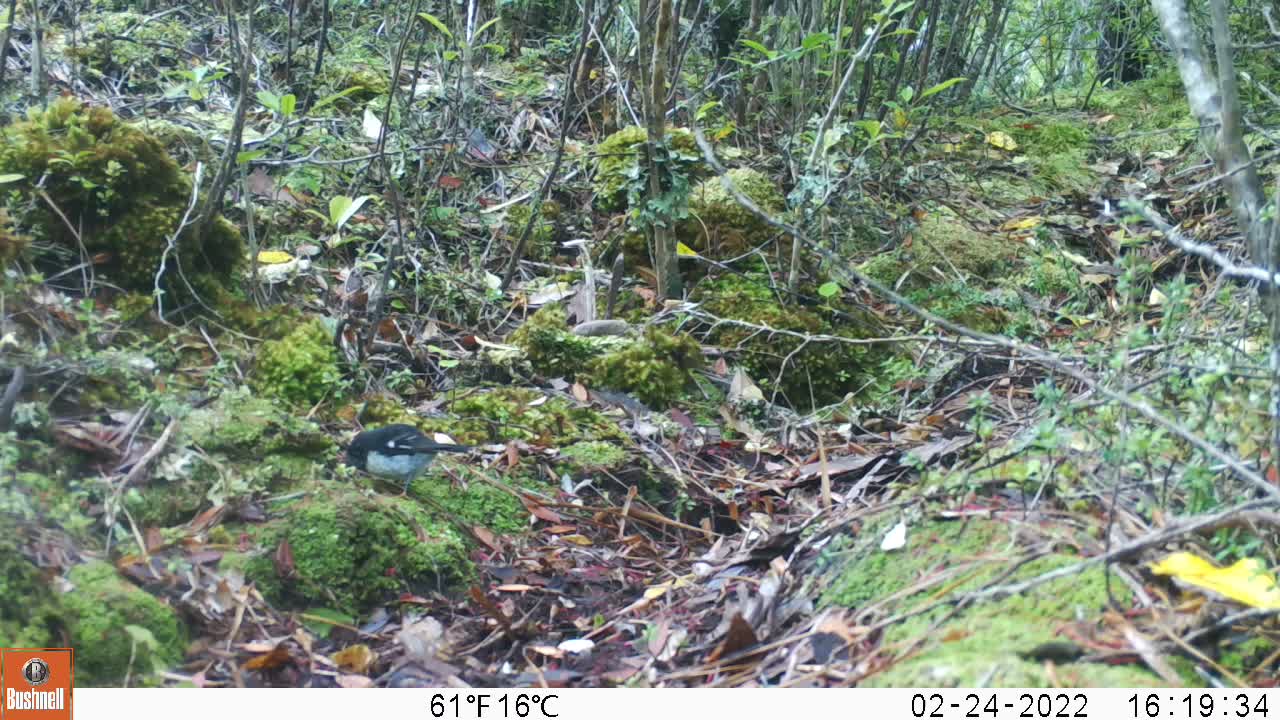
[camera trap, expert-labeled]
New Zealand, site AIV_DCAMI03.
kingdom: Animalia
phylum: Chordata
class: Aves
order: Passeriformes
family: Petroicidae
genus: Petroica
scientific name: Petroica macrocephala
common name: tomtit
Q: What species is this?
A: Tomtit (Petroica macrocephala).